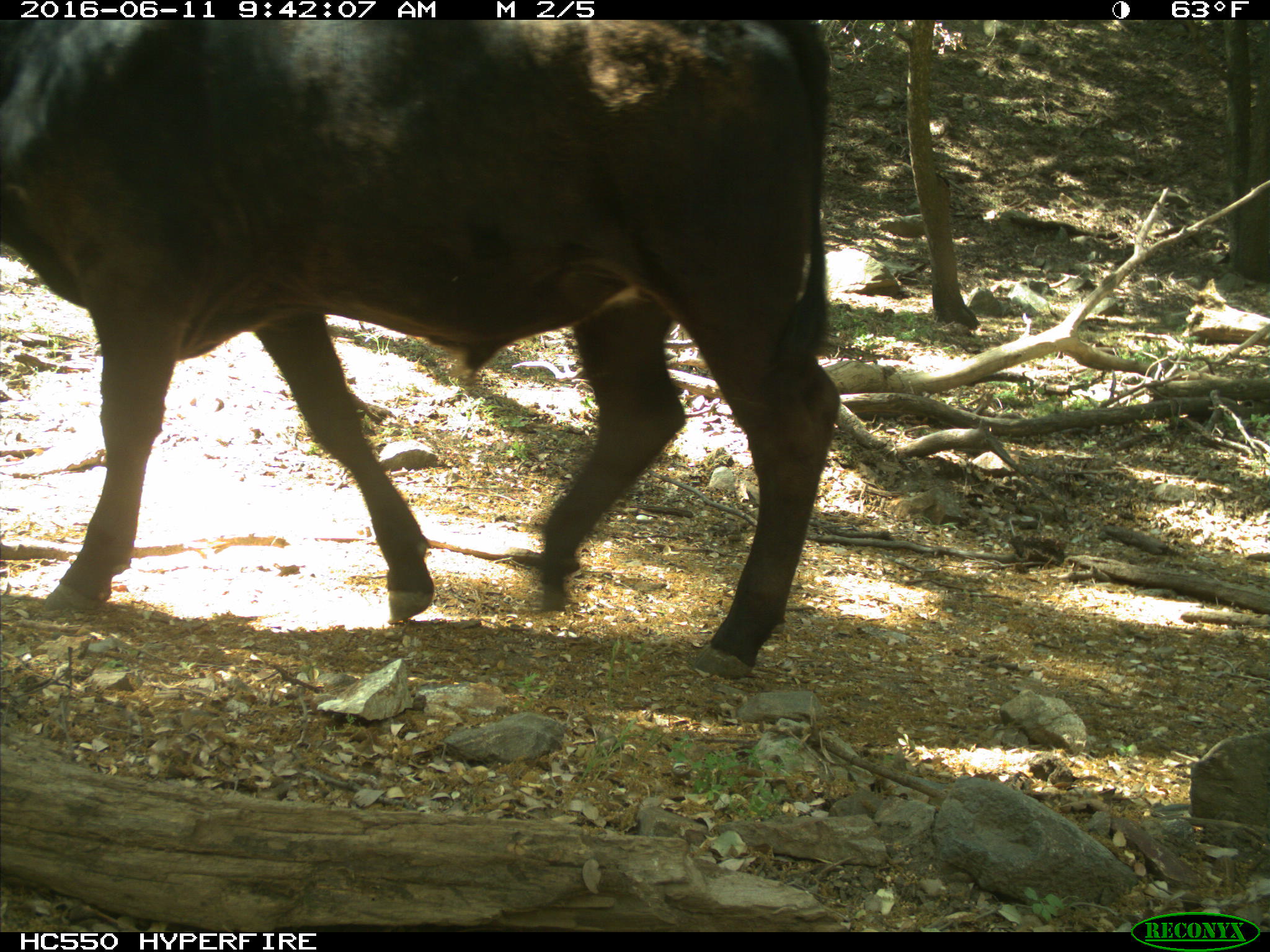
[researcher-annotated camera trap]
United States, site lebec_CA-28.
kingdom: Animalia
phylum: Chordata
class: Mammalia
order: Artiodactyla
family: Bovidae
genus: Bos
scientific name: Bos taurus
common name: domestic cow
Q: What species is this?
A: Bos taurus (domestic cow).